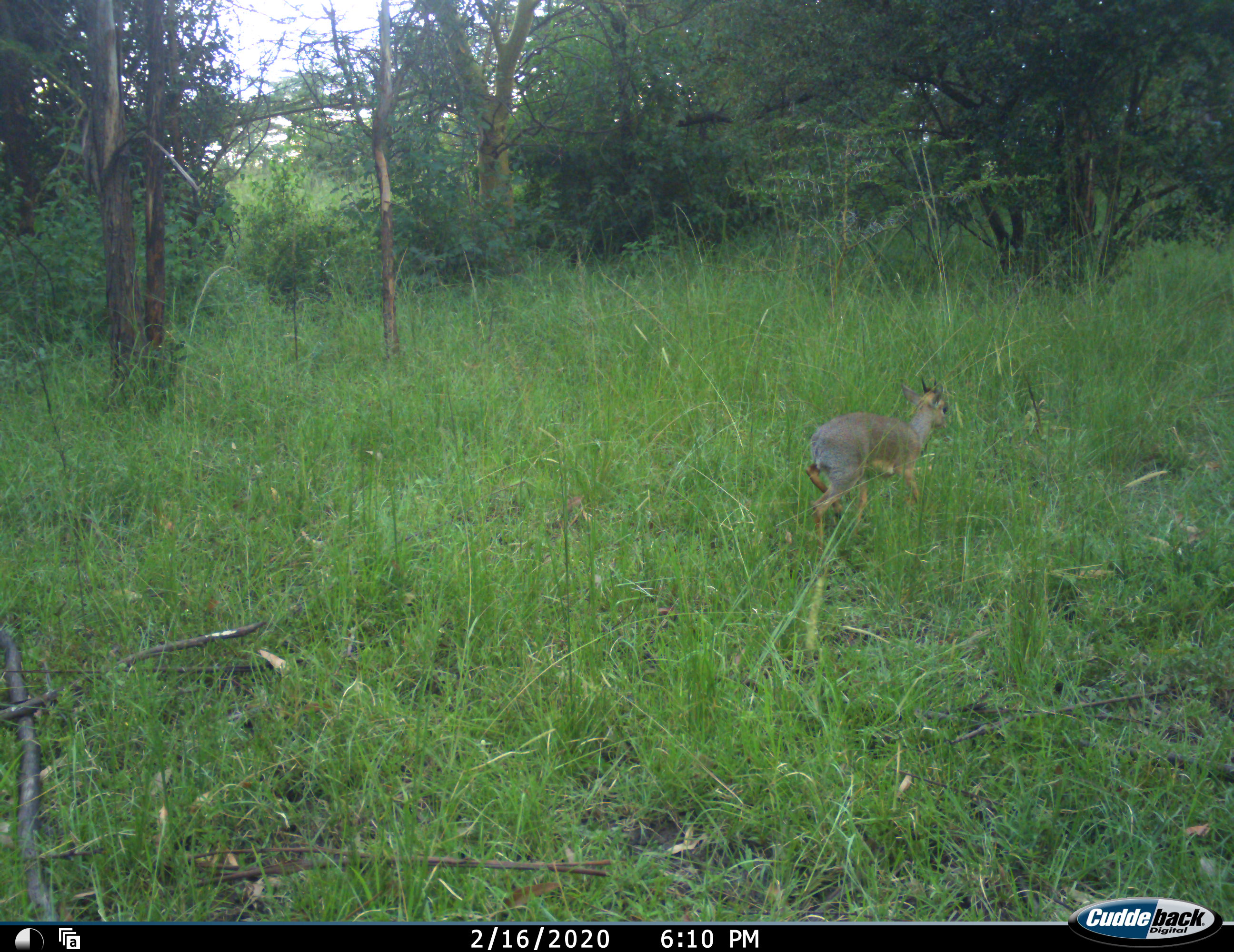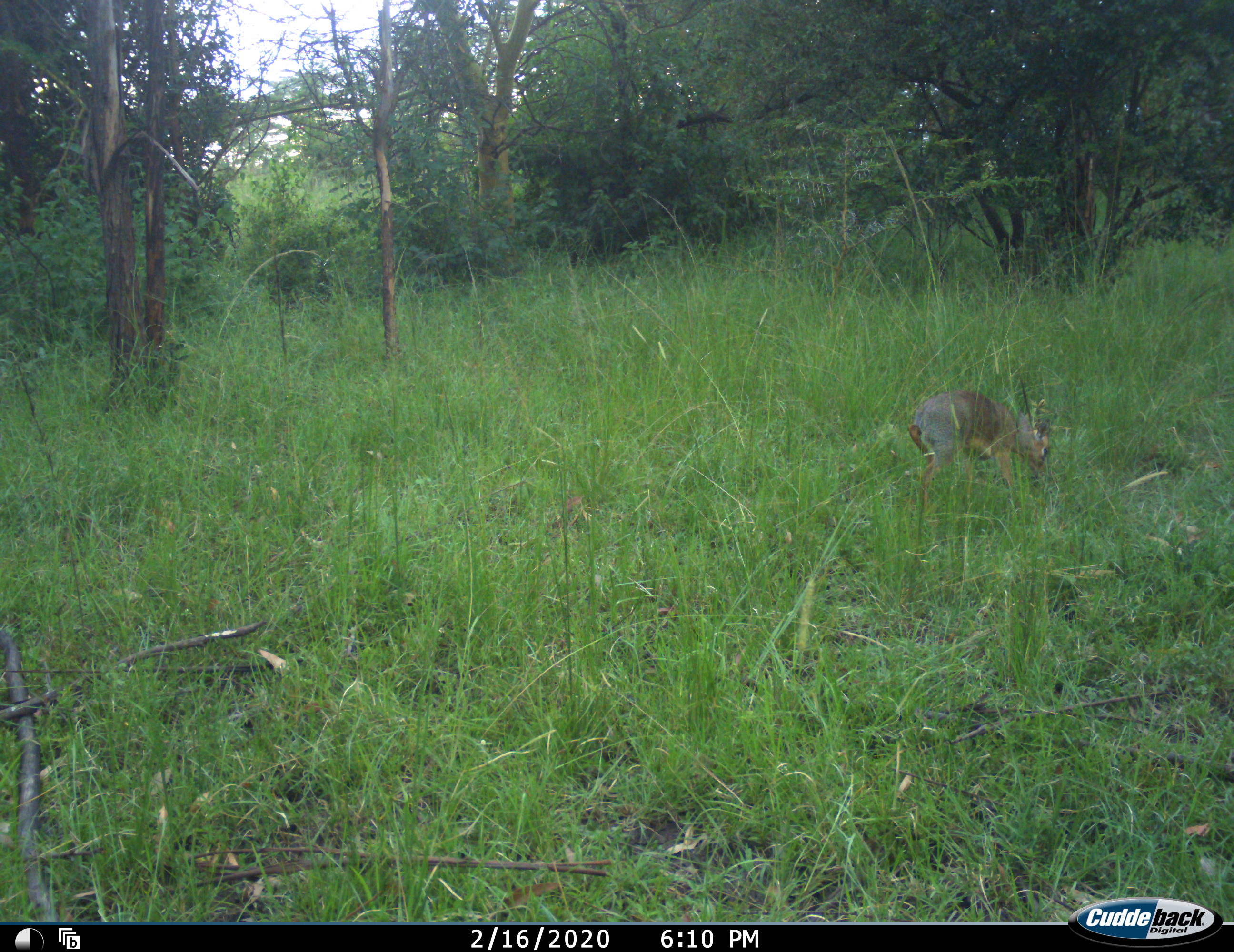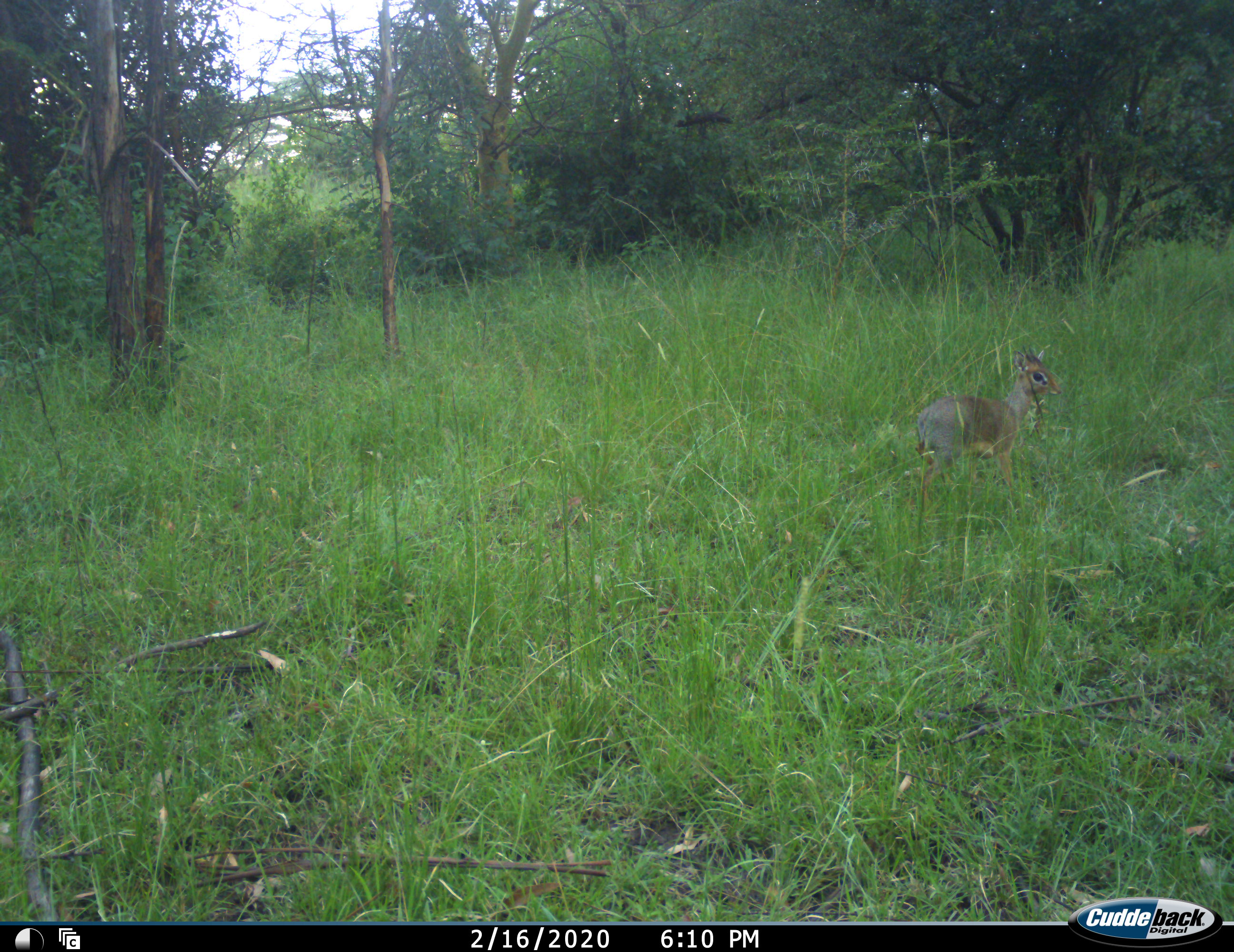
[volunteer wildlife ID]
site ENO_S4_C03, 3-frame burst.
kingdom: Animalia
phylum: Chordata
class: Mammalia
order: Artiodactyla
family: Bovidae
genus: Madoqua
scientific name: Madoqua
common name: dik-dik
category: dikdik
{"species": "dikdik (dik-dik) (Madoqua)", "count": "1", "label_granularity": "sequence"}